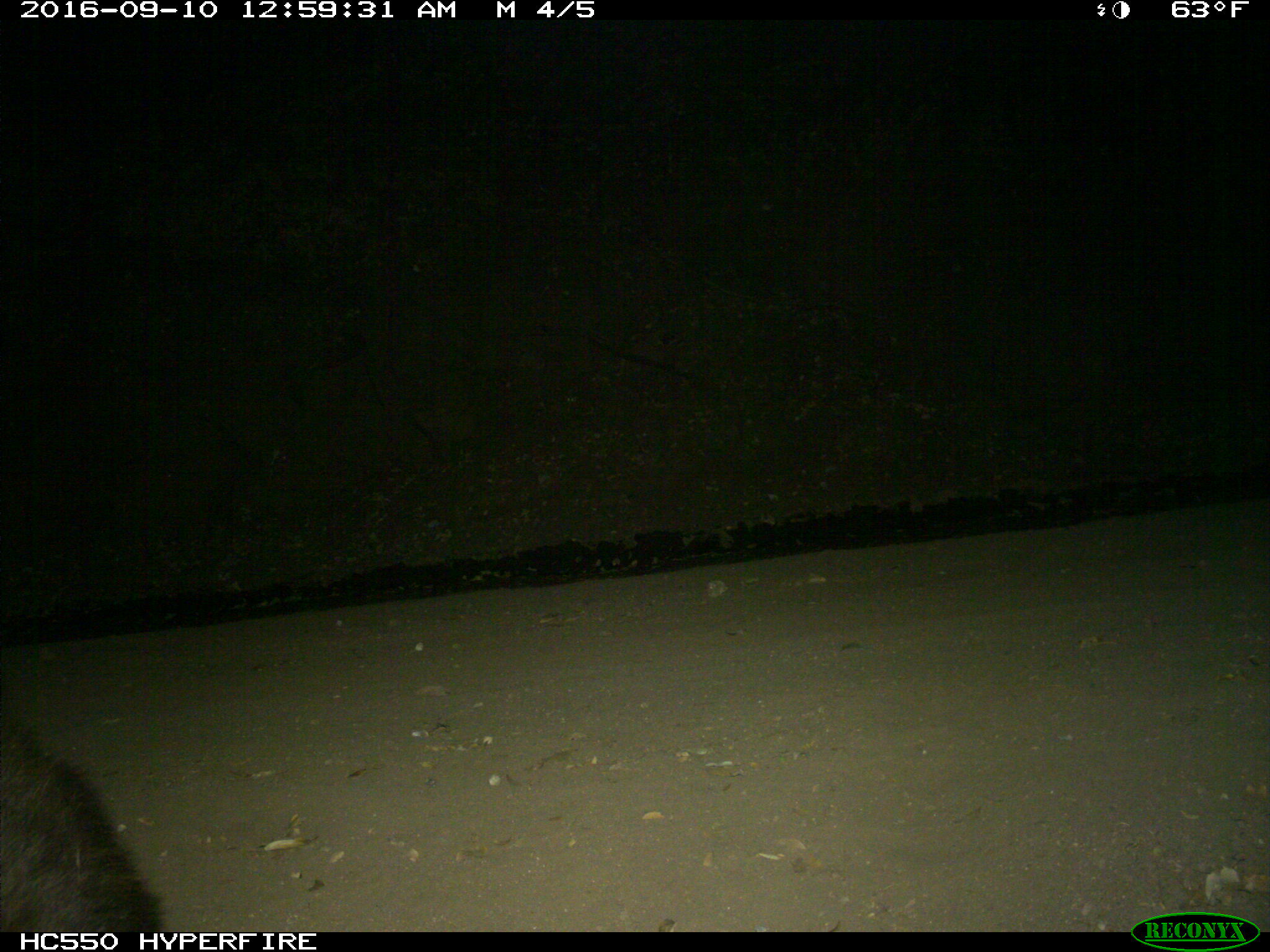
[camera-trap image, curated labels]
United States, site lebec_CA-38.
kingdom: Animalia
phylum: Chordata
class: Mammalia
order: Carnivora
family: Ursidae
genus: Ursus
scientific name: Ursus americanus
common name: american black bear